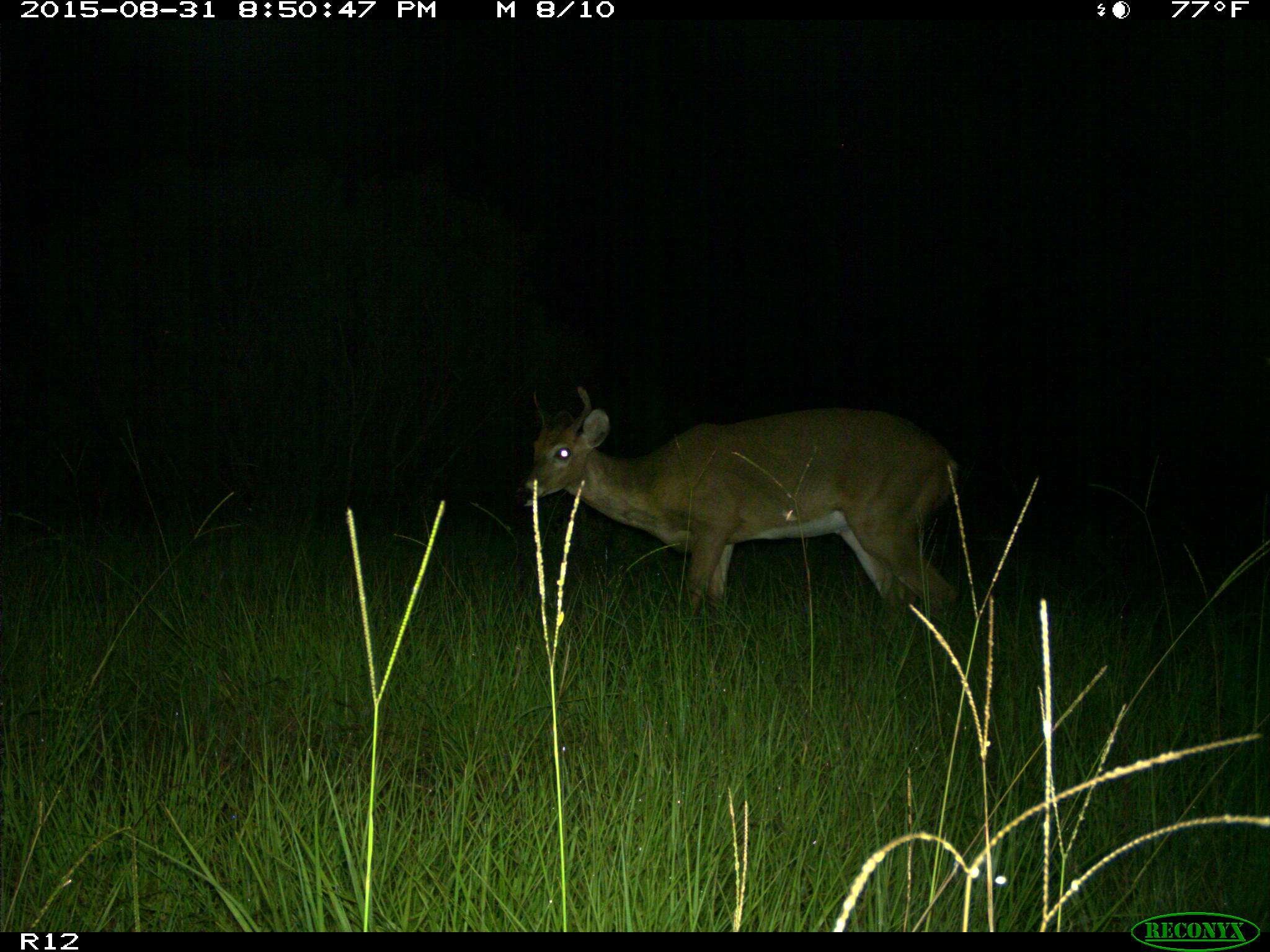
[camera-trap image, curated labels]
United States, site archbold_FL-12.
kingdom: Animalia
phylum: Chordata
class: Mammalia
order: Artiodactyla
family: Cervidae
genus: Odocoileus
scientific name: Odocoileus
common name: deer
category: unidentified deer